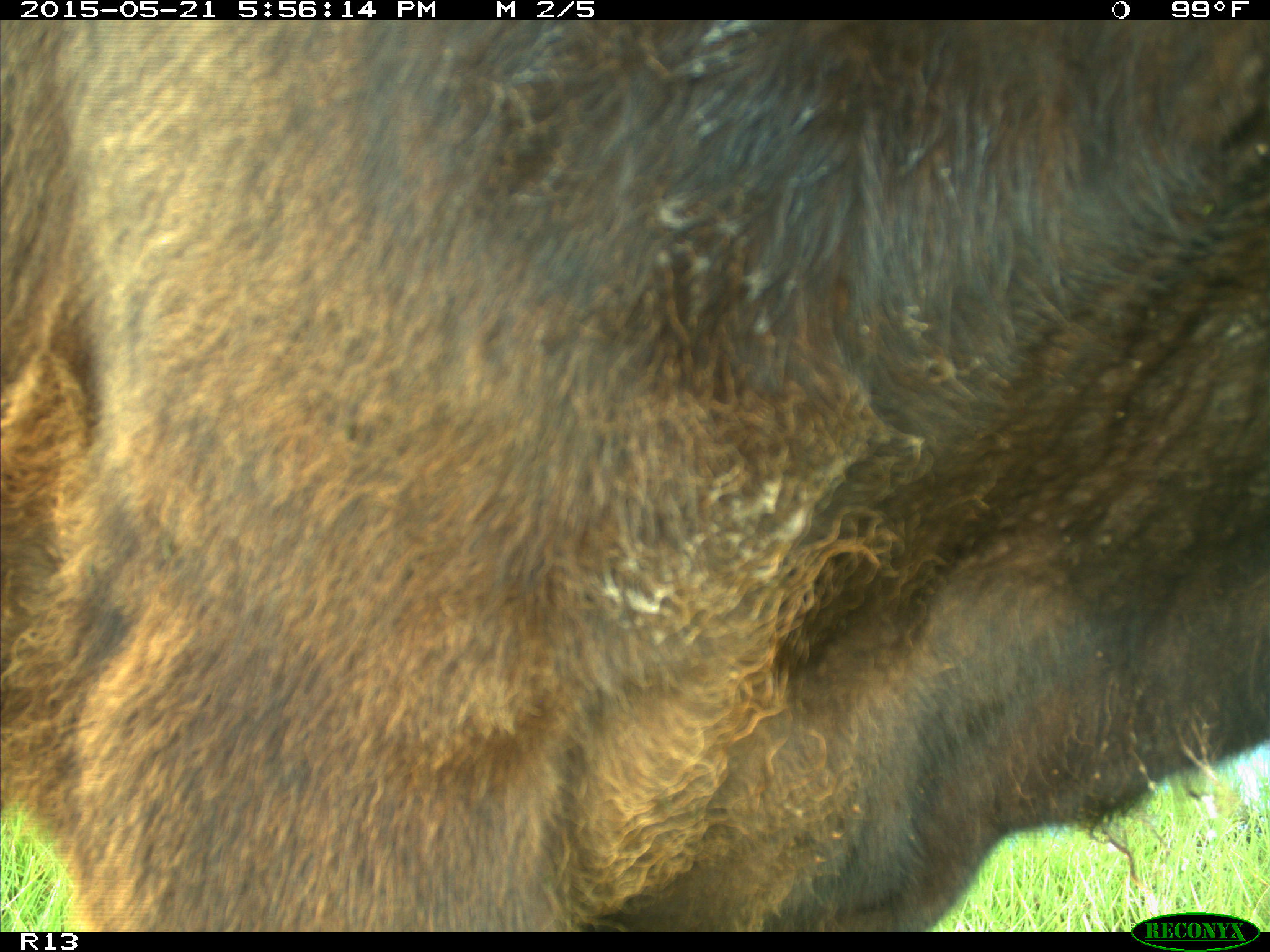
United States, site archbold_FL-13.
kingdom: Animalia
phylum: Chordata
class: Mammalia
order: Artiodactyla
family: Bovidae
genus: Bos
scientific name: Bos taurus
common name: domestic cow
Bos taurus (domestic cow).